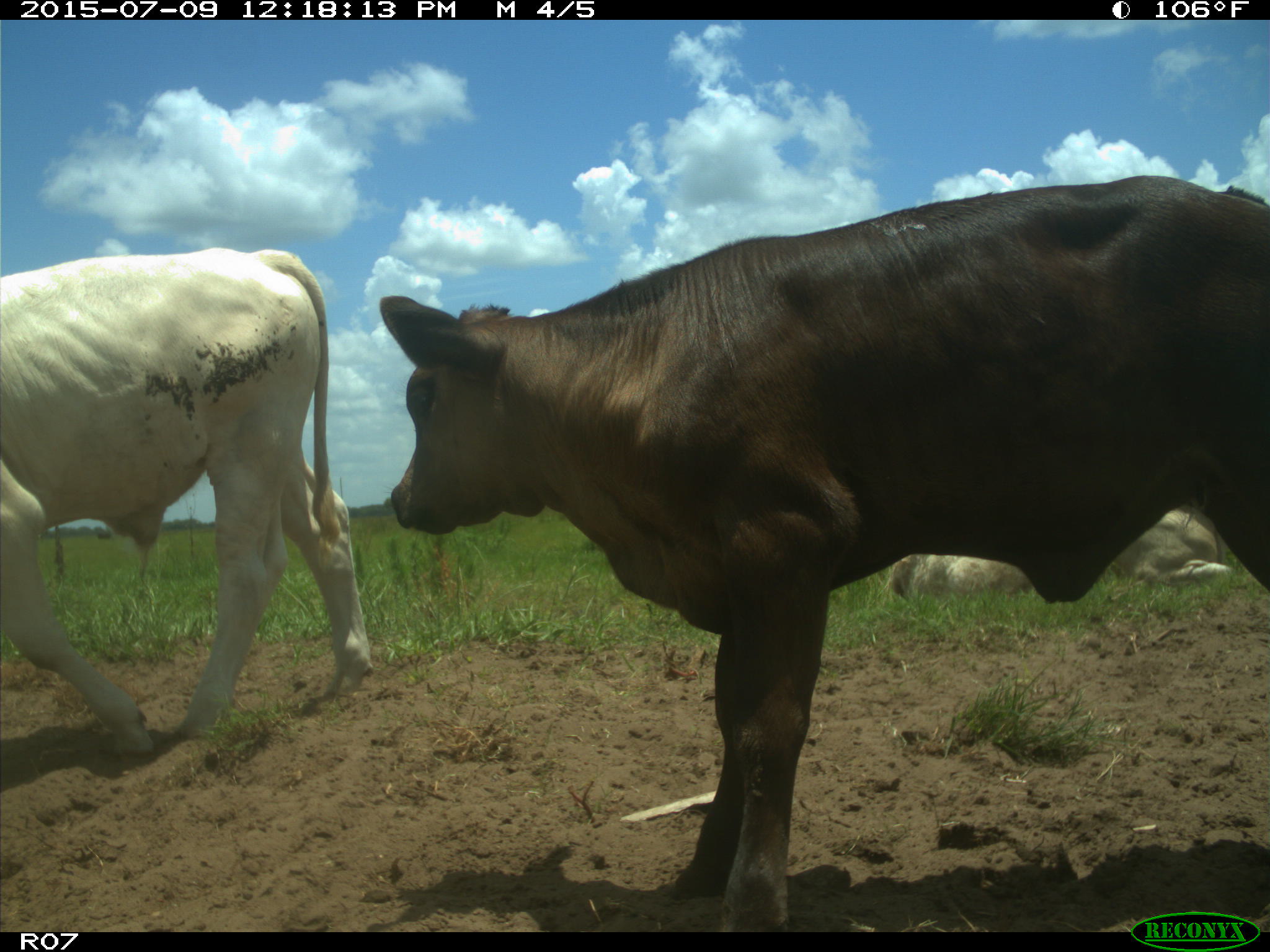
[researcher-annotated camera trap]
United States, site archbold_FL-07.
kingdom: Animalia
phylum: Chordata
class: Mammalia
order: Artiodactyla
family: Bovidae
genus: Bos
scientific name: Bos taurus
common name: domestic cow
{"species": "Bos taurus (domestic cow)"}